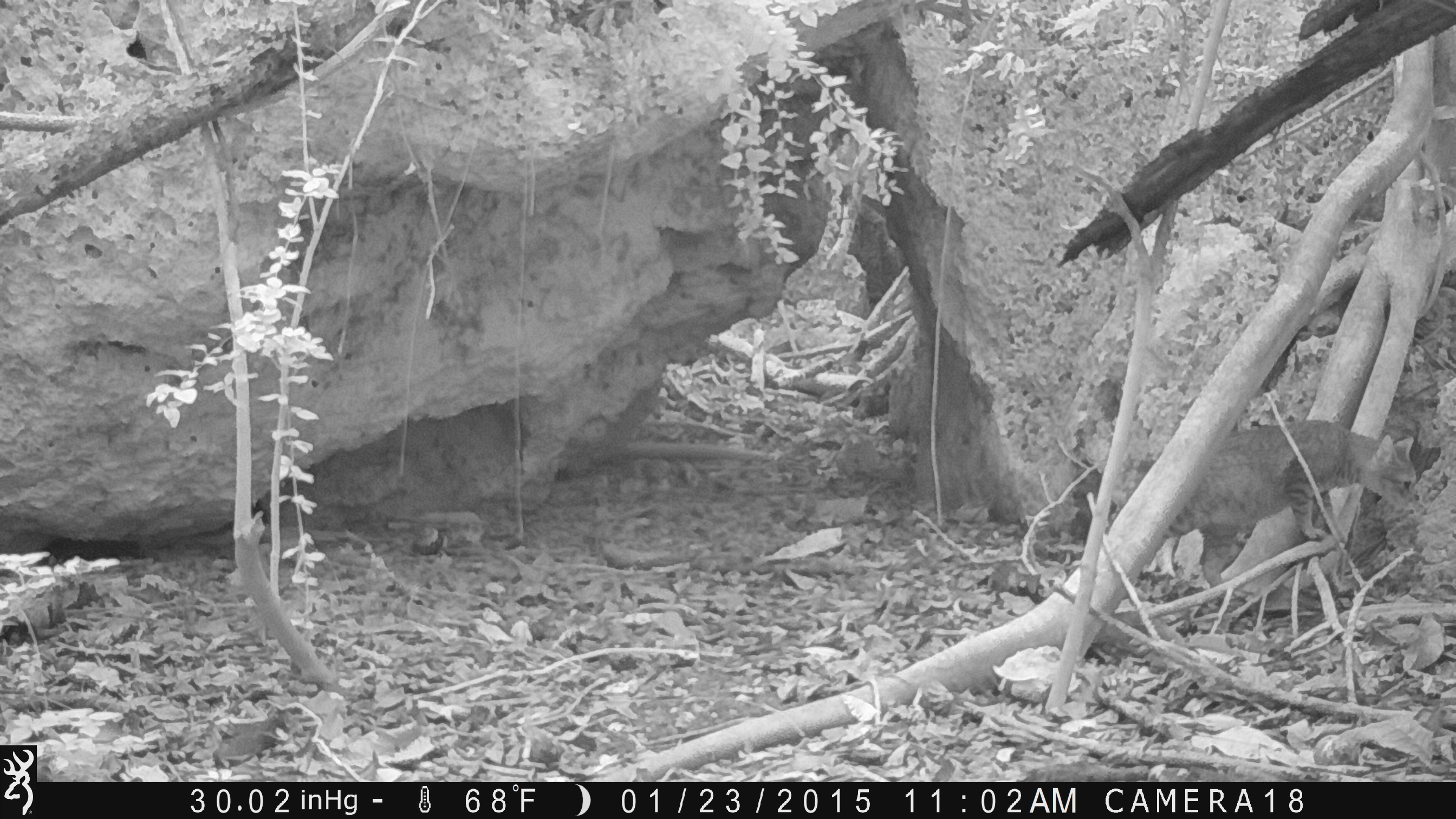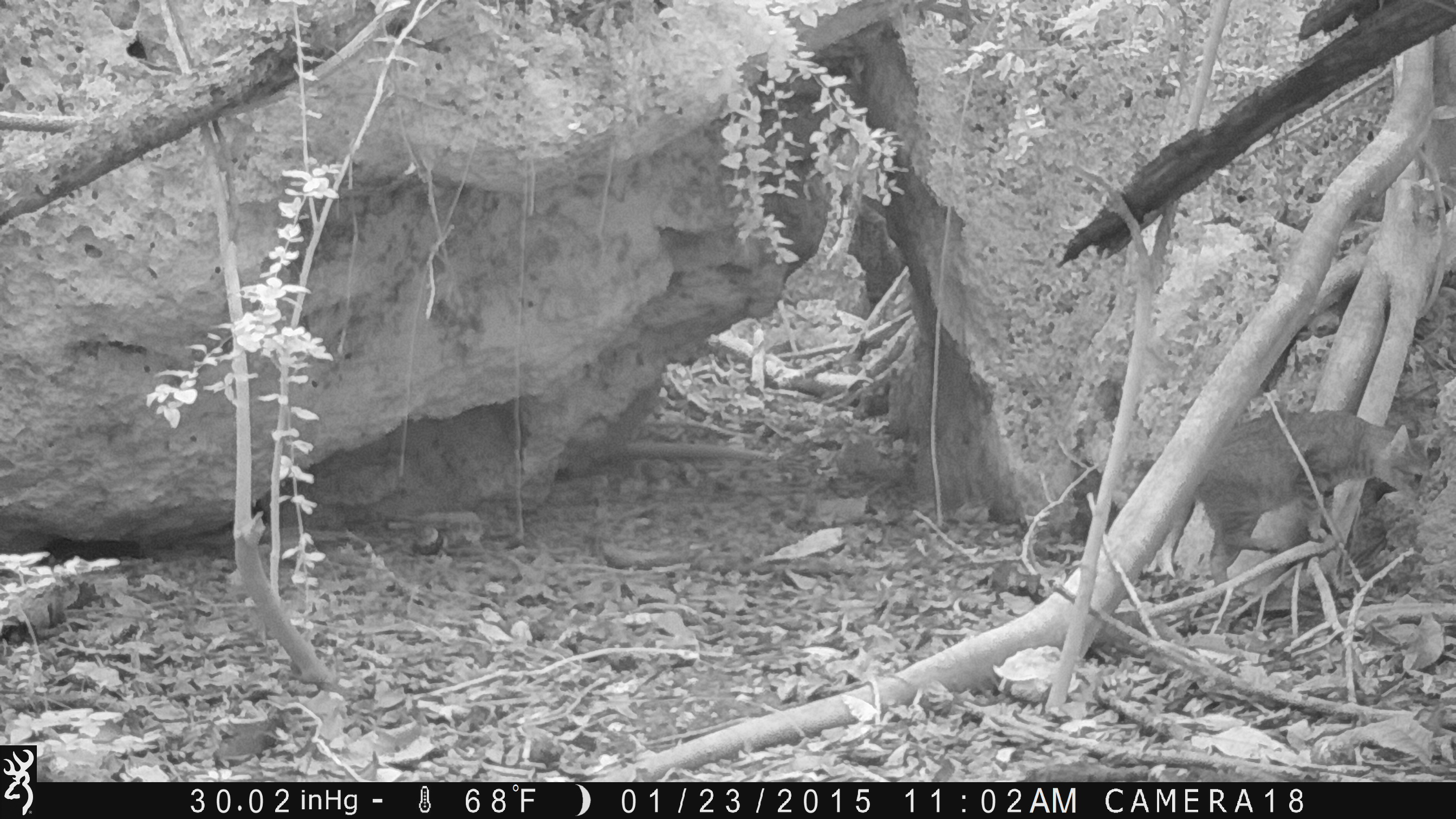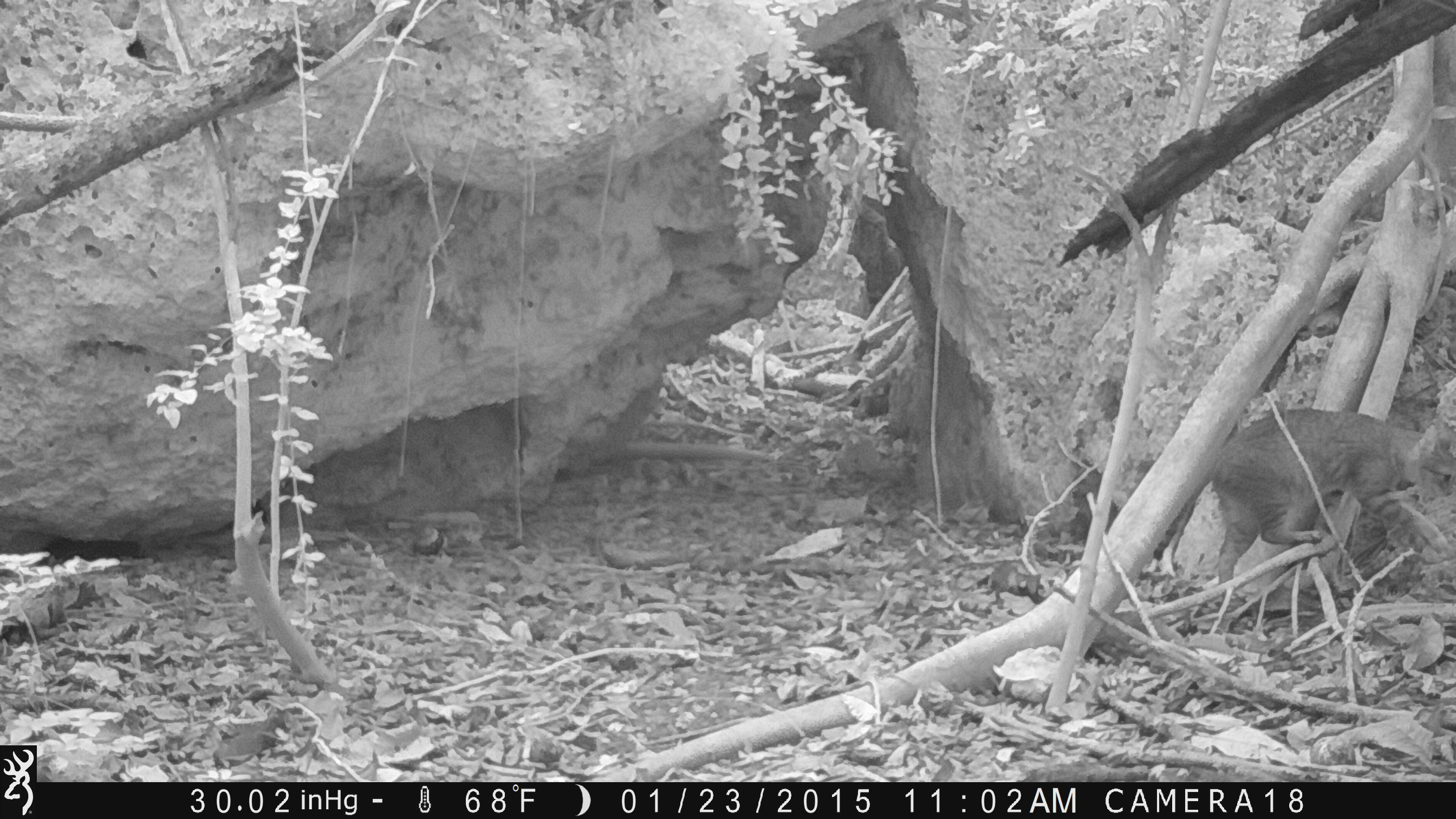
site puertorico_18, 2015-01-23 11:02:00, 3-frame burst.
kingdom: Animalia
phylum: Chordata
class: Mammalia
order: Carnivora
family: Felidae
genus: Felis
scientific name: Felis catus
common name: cat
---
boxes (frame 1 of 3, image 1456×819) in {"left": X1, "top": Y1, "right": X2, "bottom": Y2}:
cat: {"left": 1046, "top": 412, "right": 1423, "bottom": 622}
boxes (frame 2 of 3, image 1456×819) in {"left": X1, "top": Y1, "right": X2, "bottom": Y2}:
cat: {"left": 1171, "top": 405, "right": 1434, "bottom": 600}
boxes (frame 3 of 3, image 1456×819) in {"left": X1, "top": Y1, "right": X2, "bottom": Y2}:
cat: {"left": 1203, "top": 399, "right": 1456, "bottom": 629}